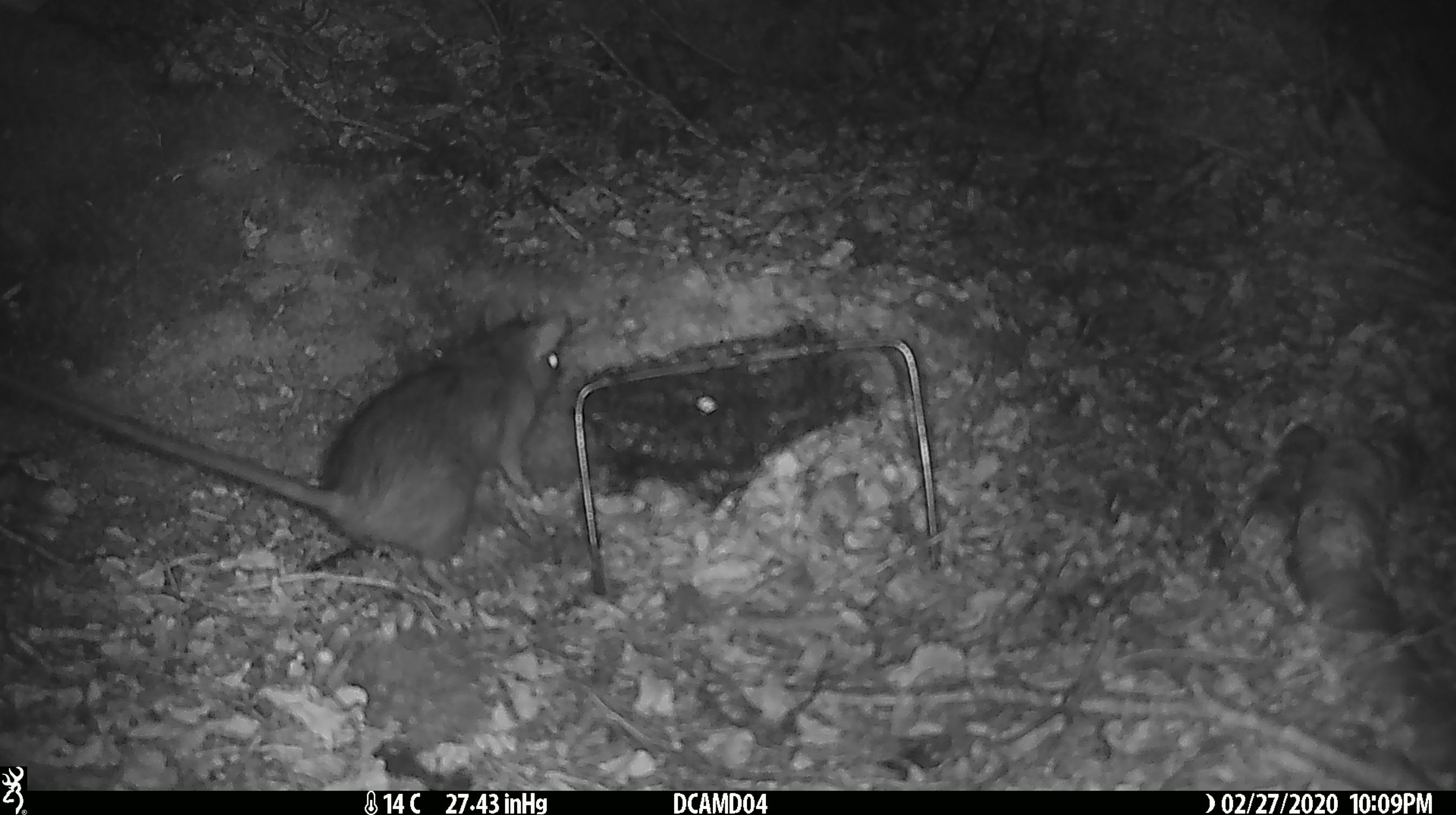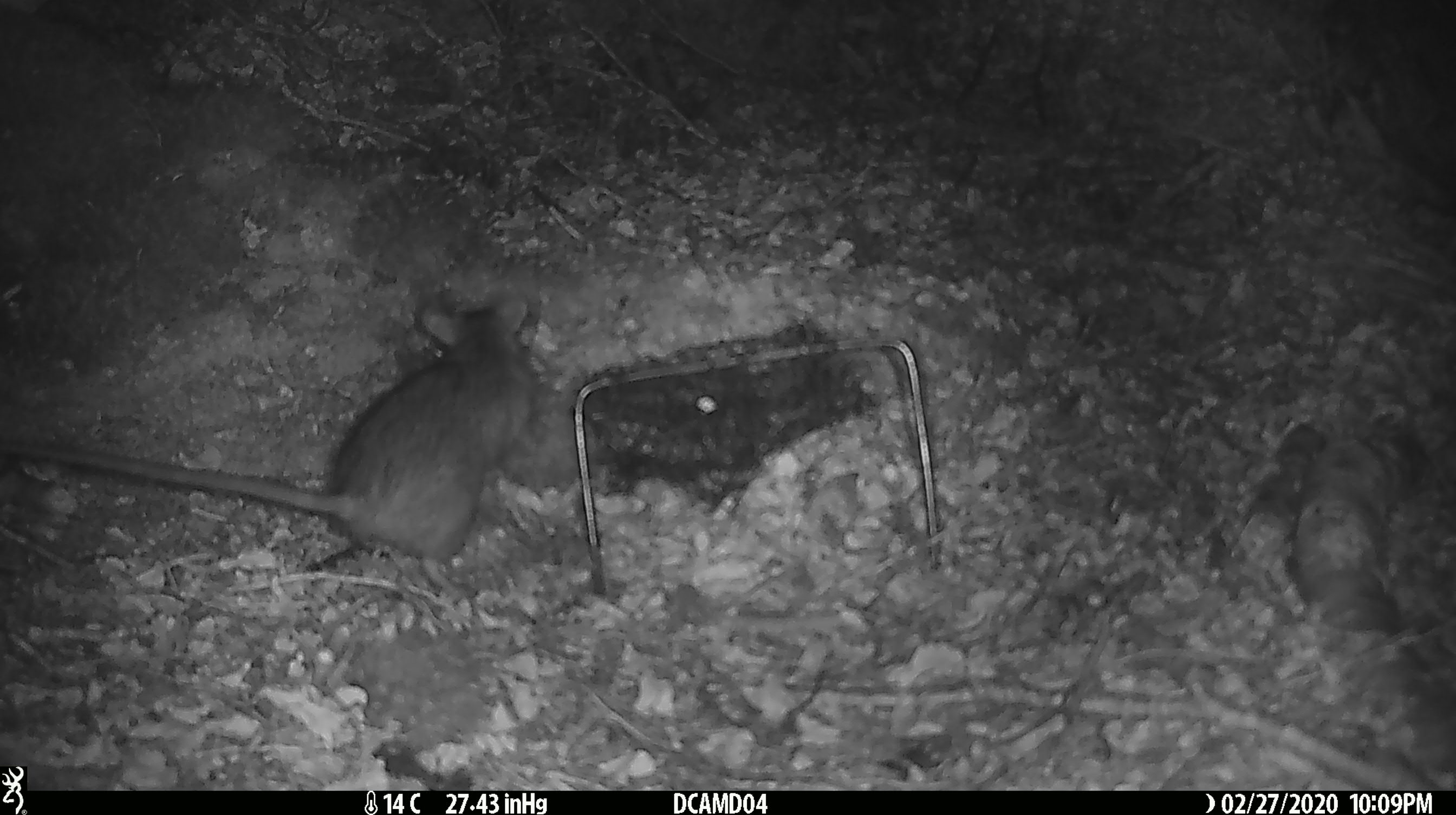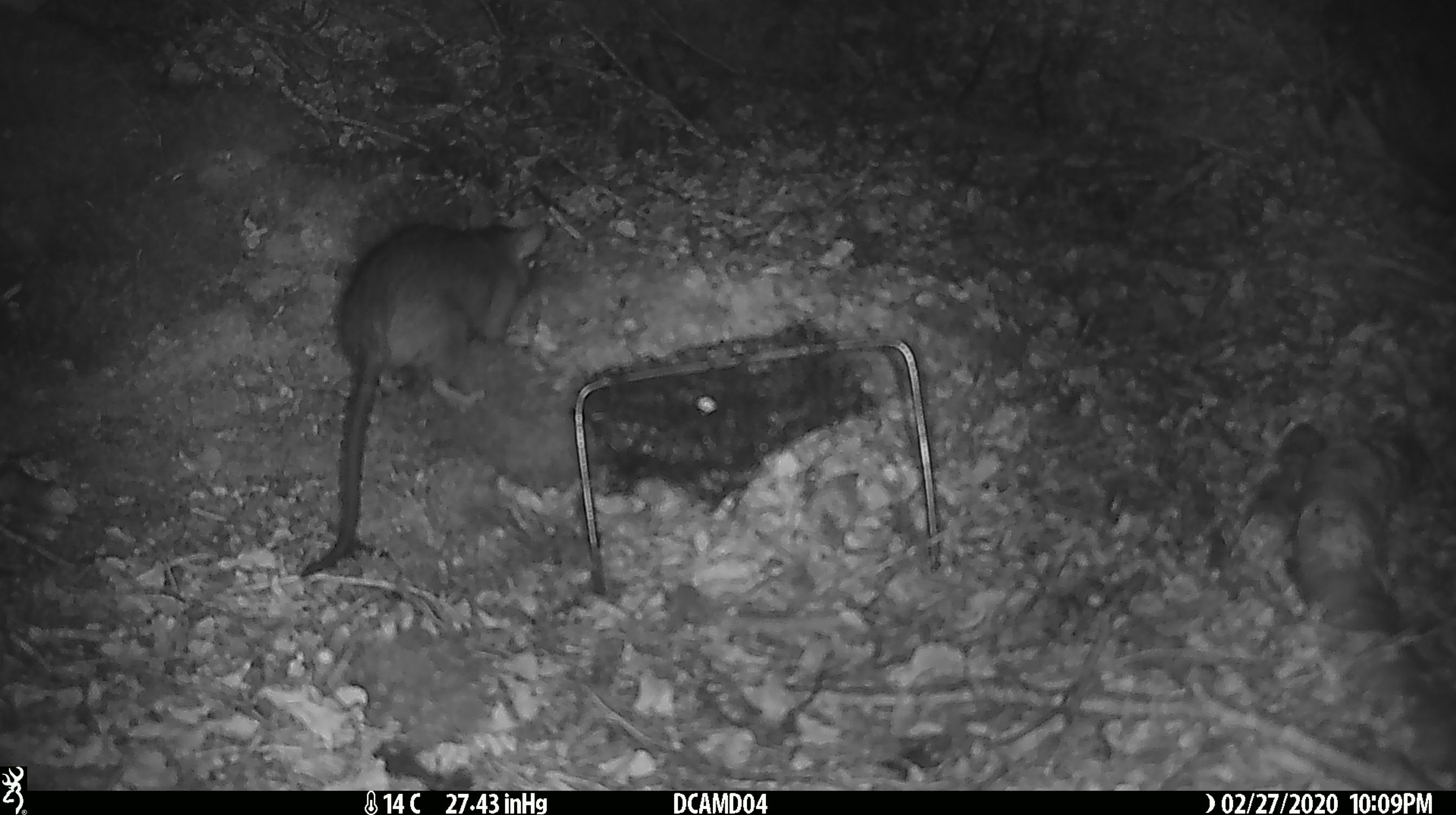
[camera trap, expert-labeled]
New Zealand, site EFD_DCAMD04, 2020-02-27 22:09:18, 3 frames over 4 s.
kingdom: Animalia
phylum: Chordata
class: Mammalia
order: Rodentia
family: Muridae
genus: Rattus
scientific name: Rattus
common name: rat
Rat (Rattus).